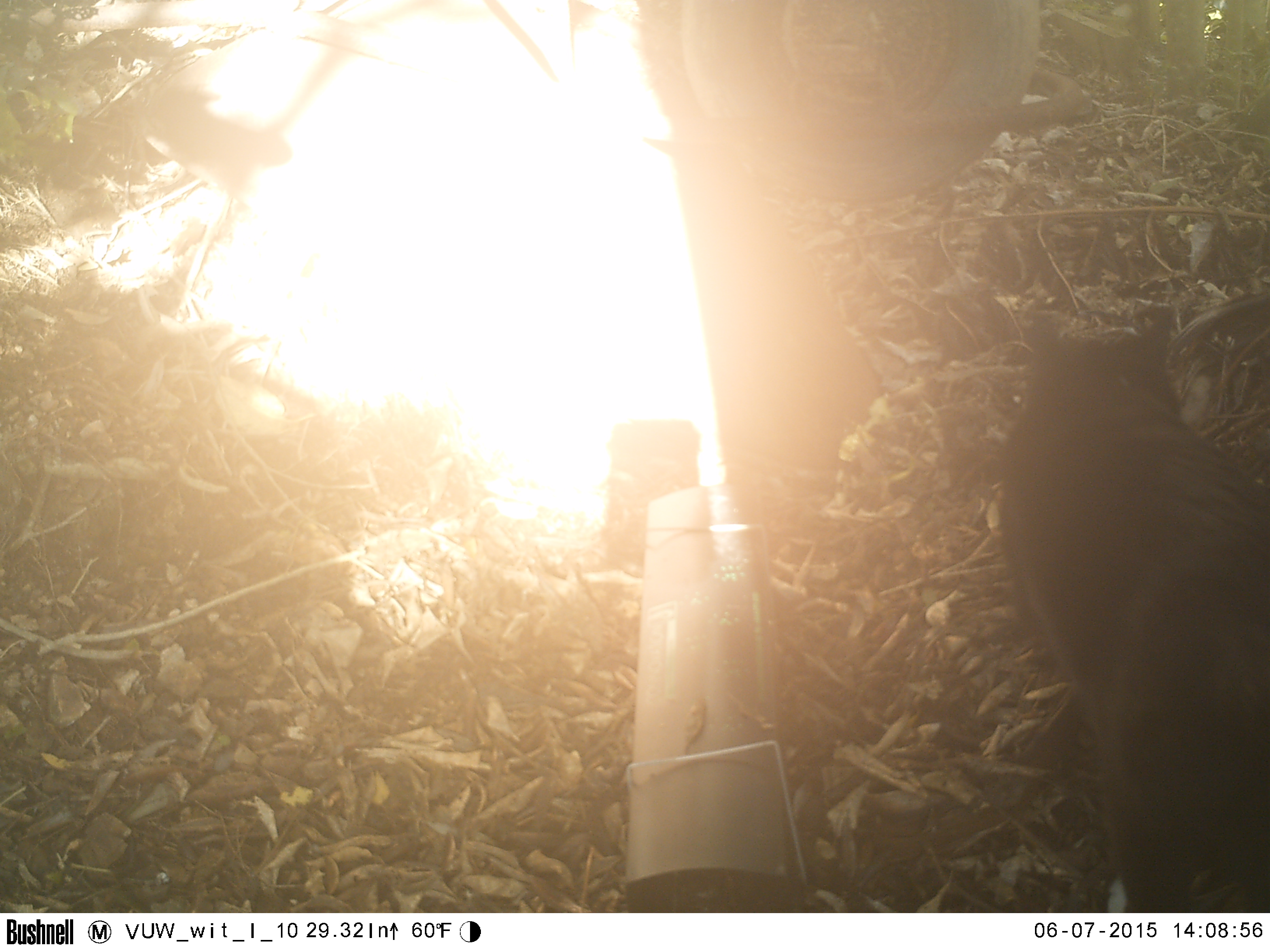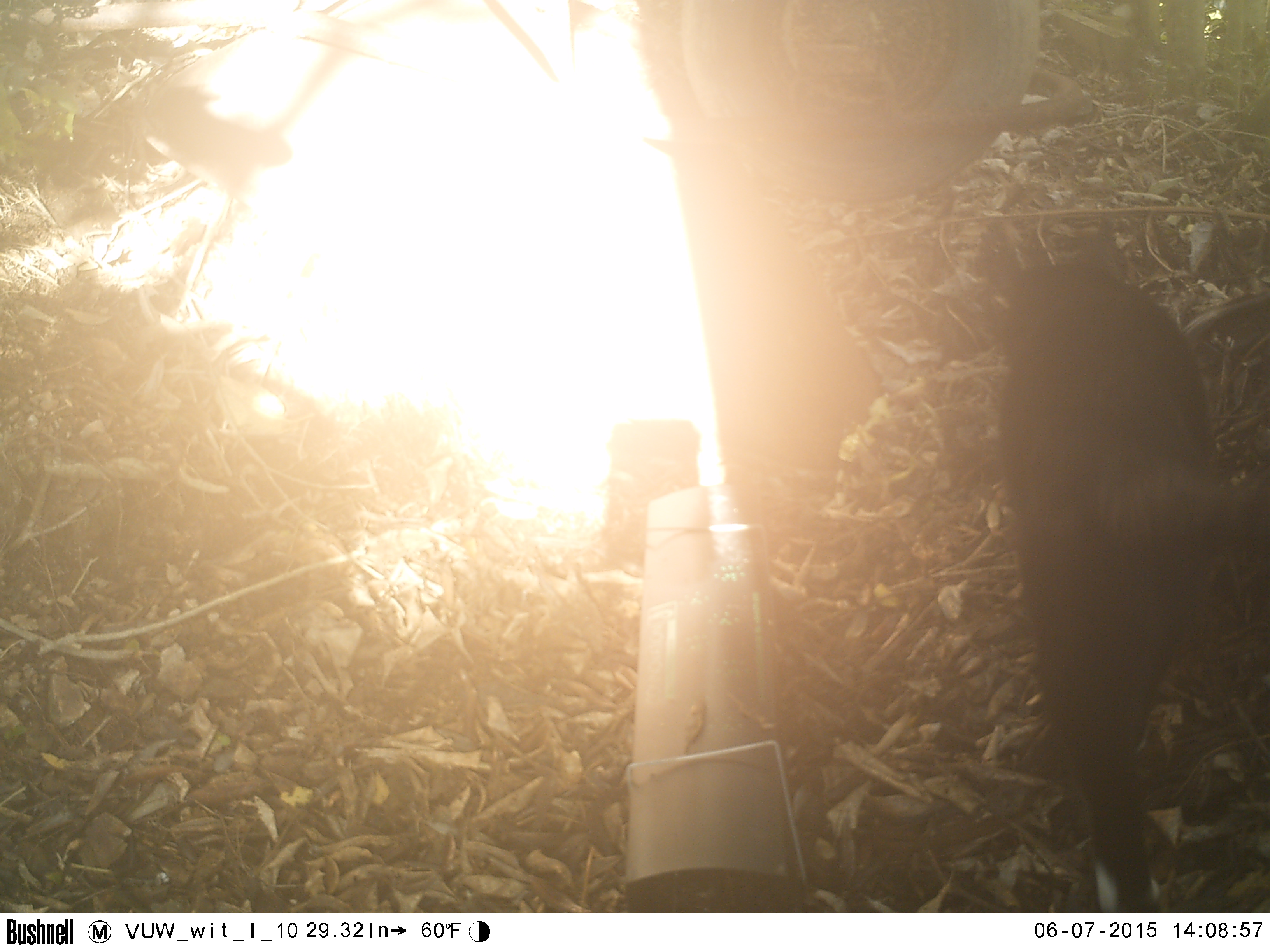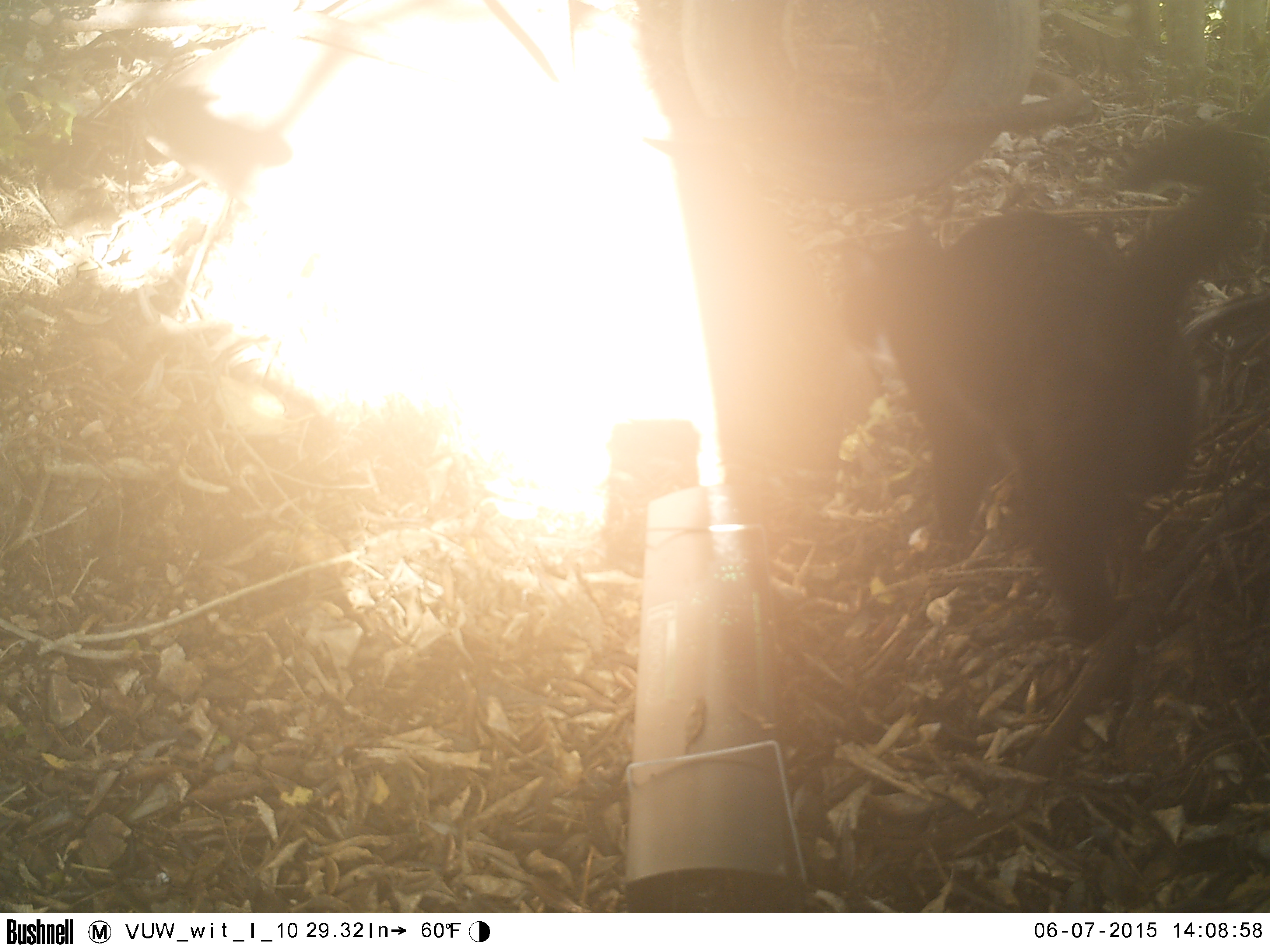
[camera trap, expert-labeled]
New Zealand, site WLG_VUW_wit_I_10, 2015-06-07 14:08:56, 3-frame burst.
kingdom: Animalia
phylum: Chordata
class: Mammalia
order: Carnivora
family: Felidae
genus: Felis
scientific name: Felis catus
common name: domestic cat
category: cat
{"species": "cat (domestic cat) (Felis catus)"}